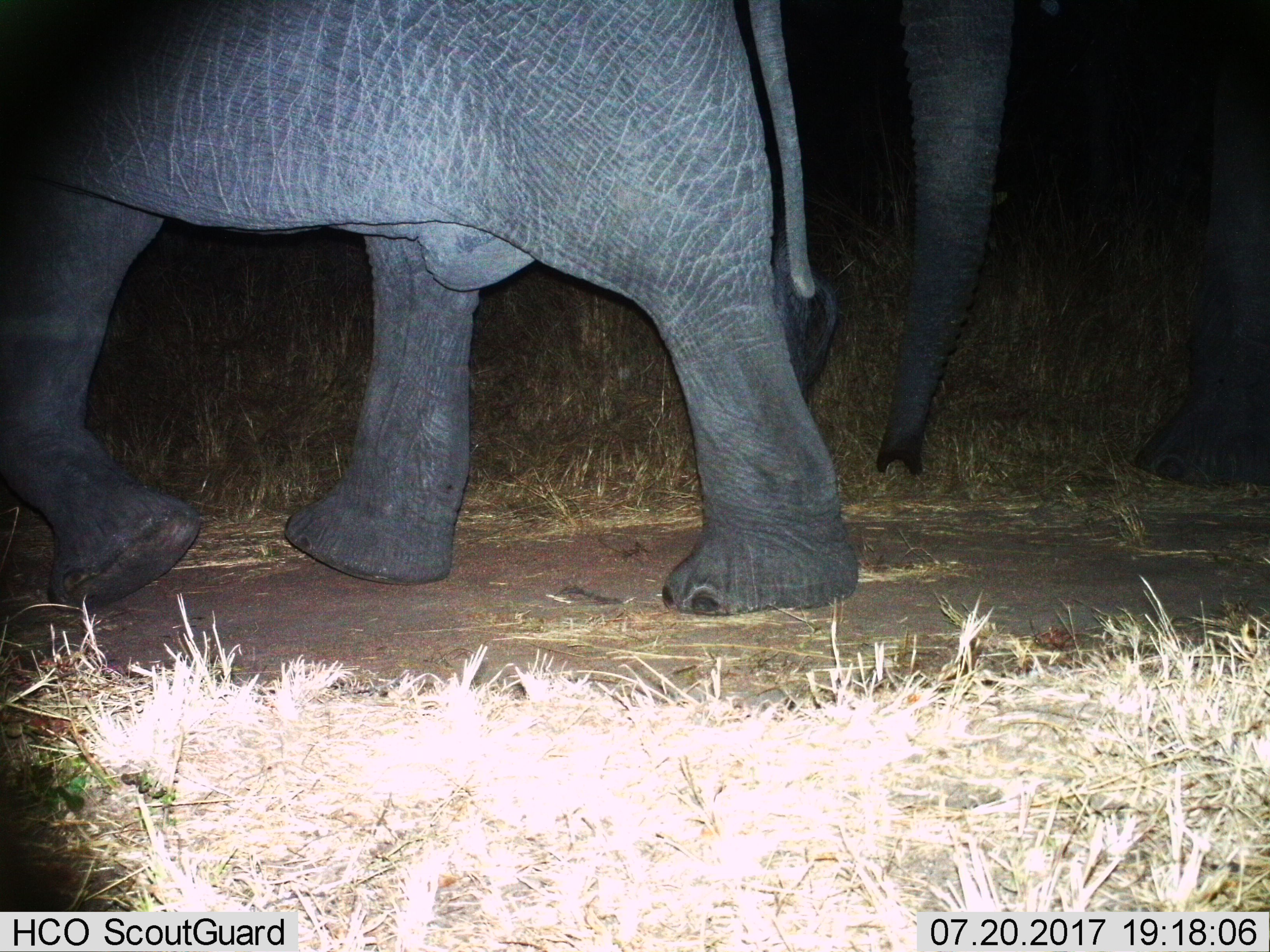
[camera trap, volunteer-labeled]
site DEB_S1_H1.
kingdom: Animalia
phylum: Chordata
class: Mammalia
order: Proboscidea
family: Elephantidae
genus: Loxodonta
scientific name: Loxodonta africana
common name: african bush elephant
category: elephant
Elephant (african bush elephant) (Loxodonta africana), count 2. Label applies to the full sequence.